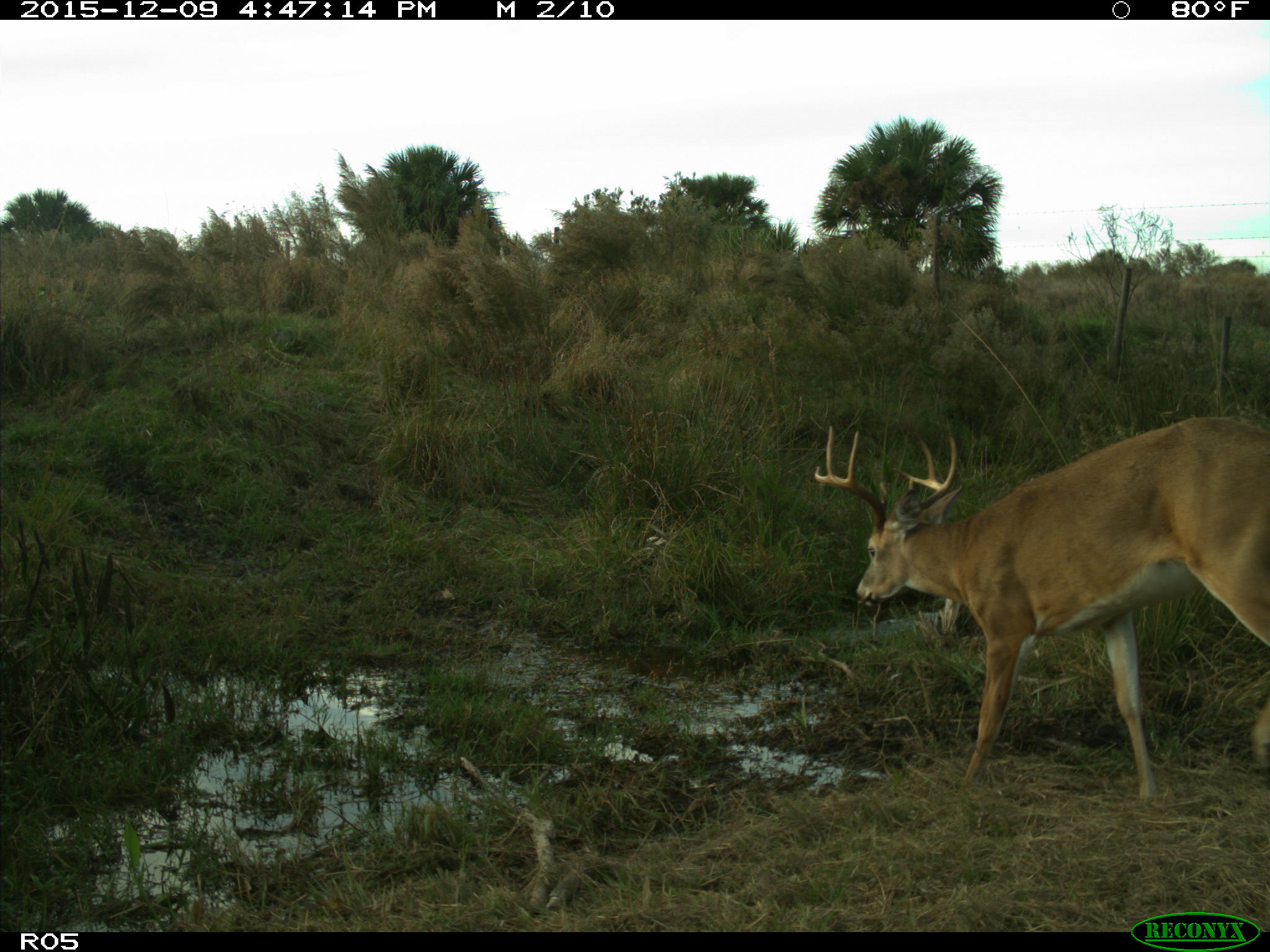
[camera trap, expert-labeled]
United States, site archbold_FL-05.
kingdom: Animalia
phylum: Chordata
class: Mammalia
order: Artiodactyla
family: Cervidae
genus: Odocoileus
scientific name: Odocoileus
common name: deer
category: unidentified deer